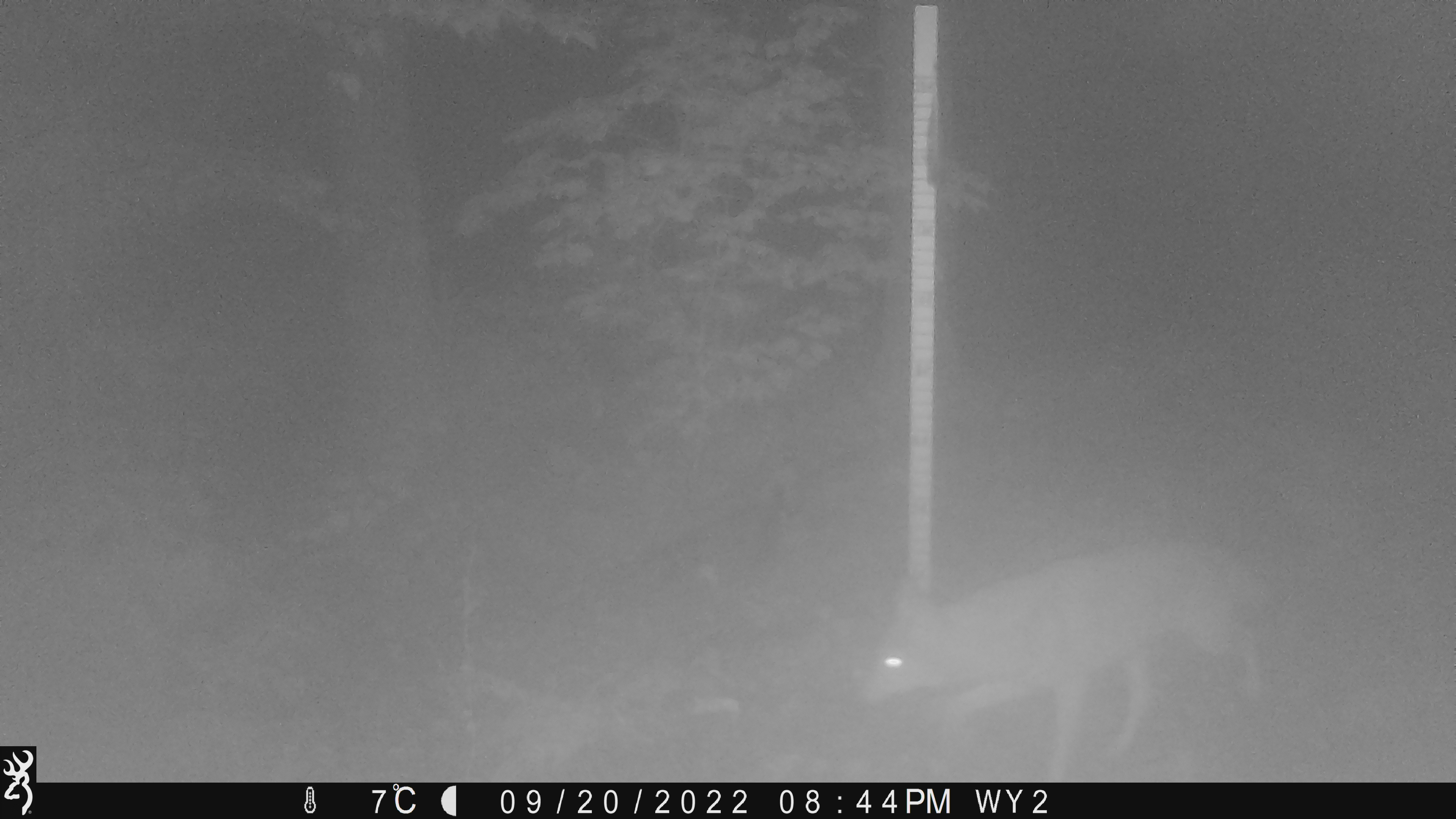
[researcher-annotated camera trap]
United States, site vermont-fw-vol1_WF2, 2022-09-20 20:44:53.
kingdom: Animalia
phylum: Chordata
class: Mammalia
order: Carnivora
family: Canidae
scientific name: Canidae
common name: canid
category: canid sp.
Canid sp. (canid) (Canidae).